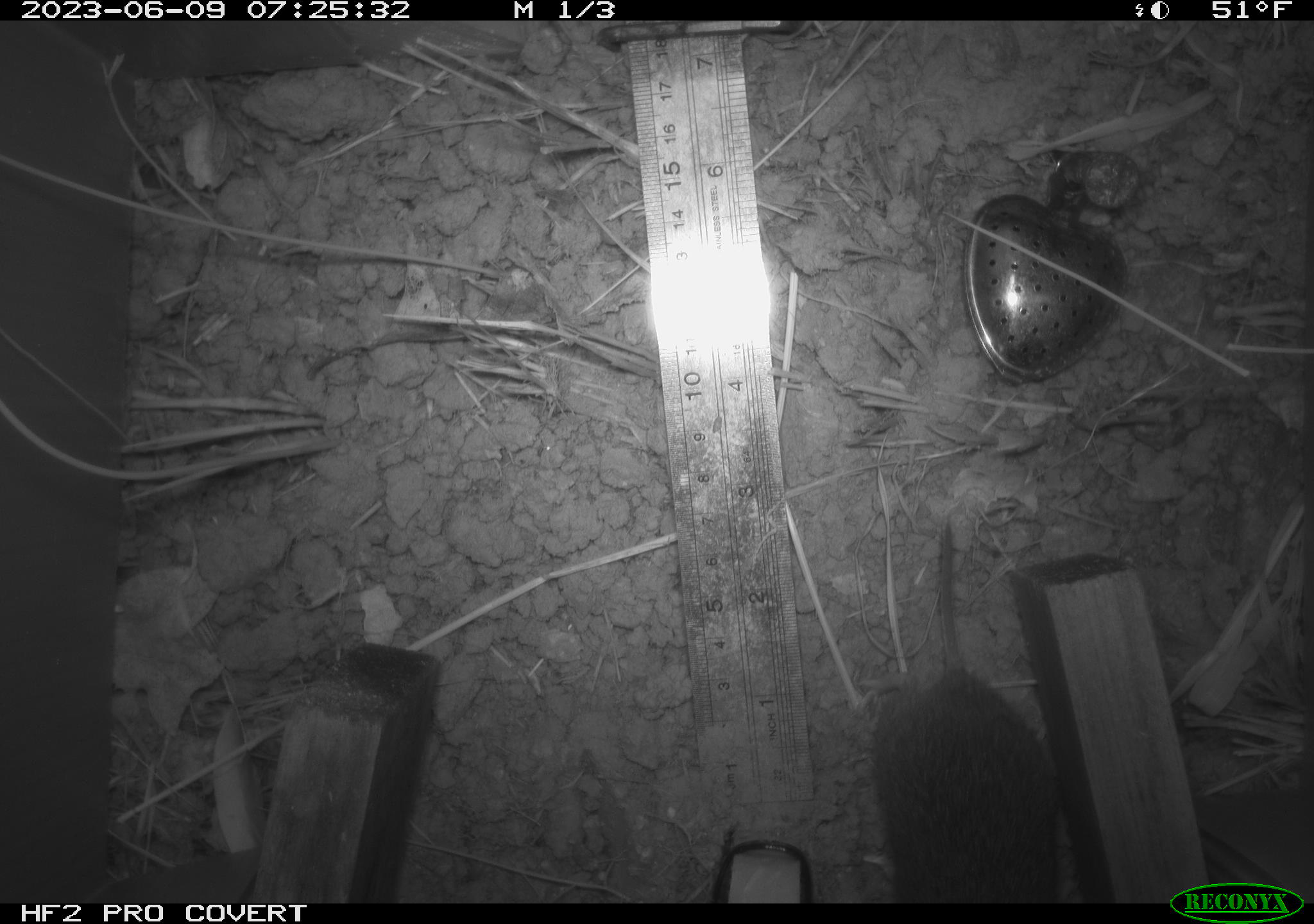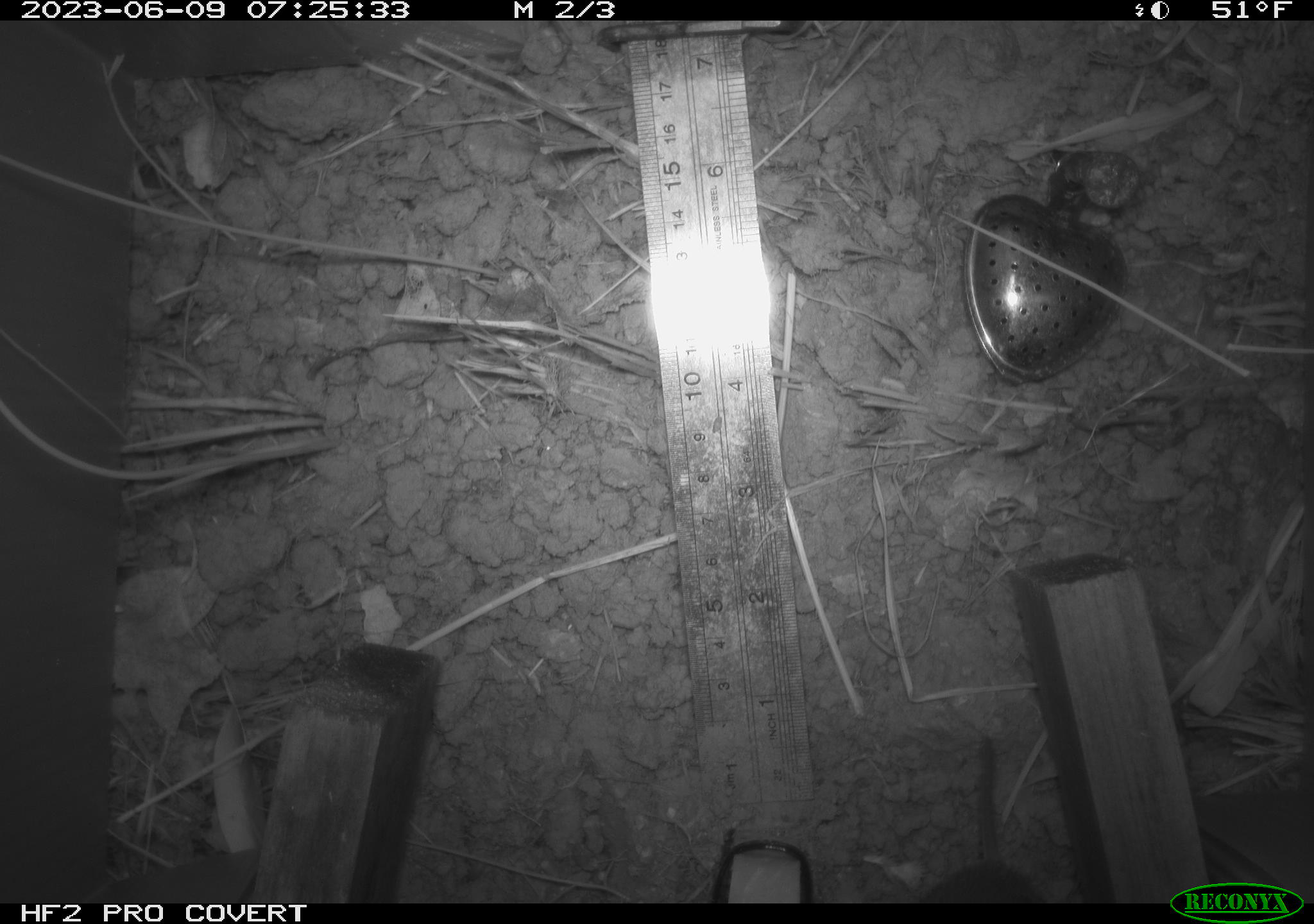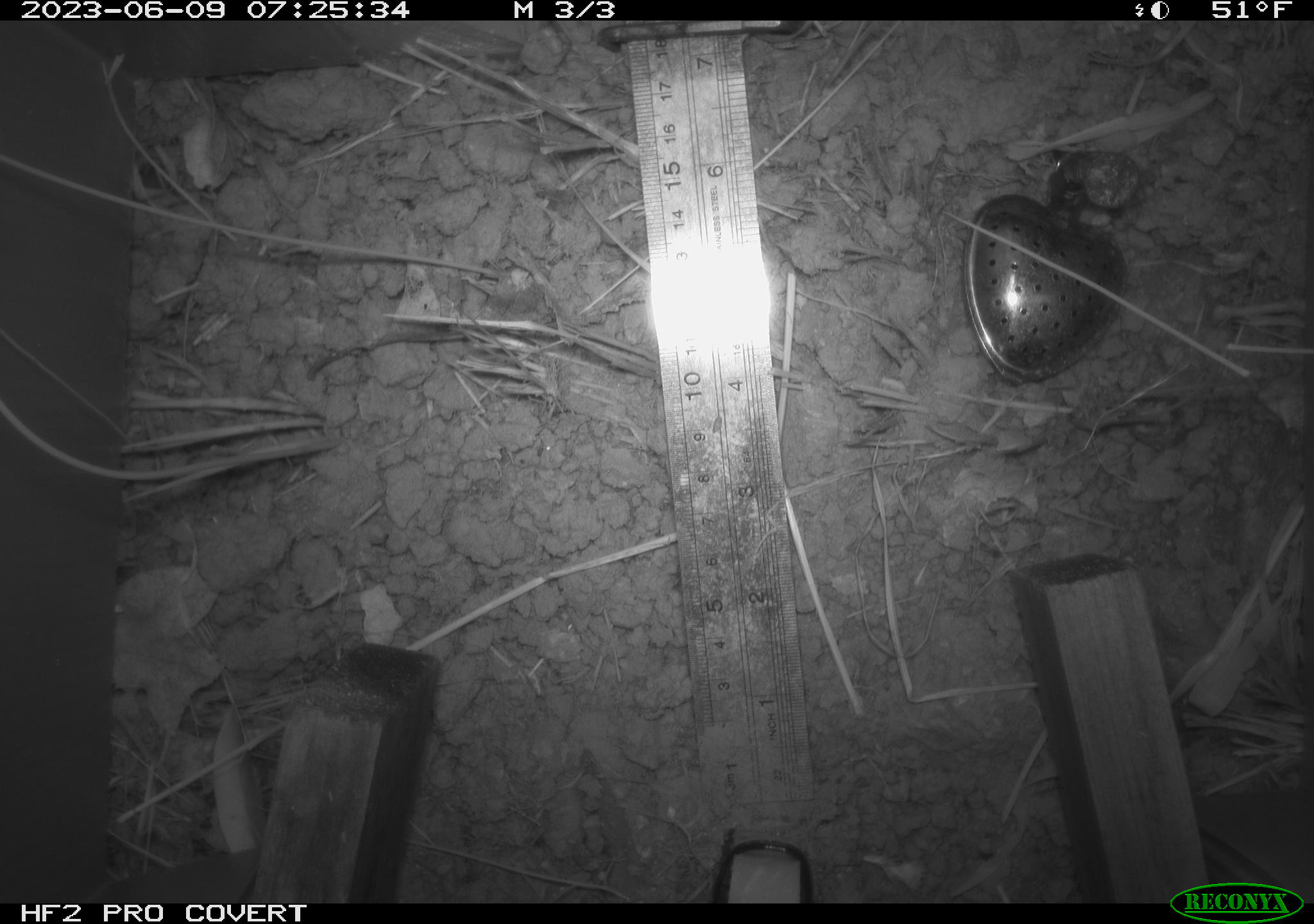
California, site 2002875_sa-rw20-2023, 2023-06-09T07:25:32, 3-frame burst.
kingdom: Animalia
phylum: Chordata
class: Mammalia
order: Rodentia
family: Cricetidae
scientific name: Arvicolinae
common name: voles, lemmings, and muskrats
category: arvicolinae subfamily